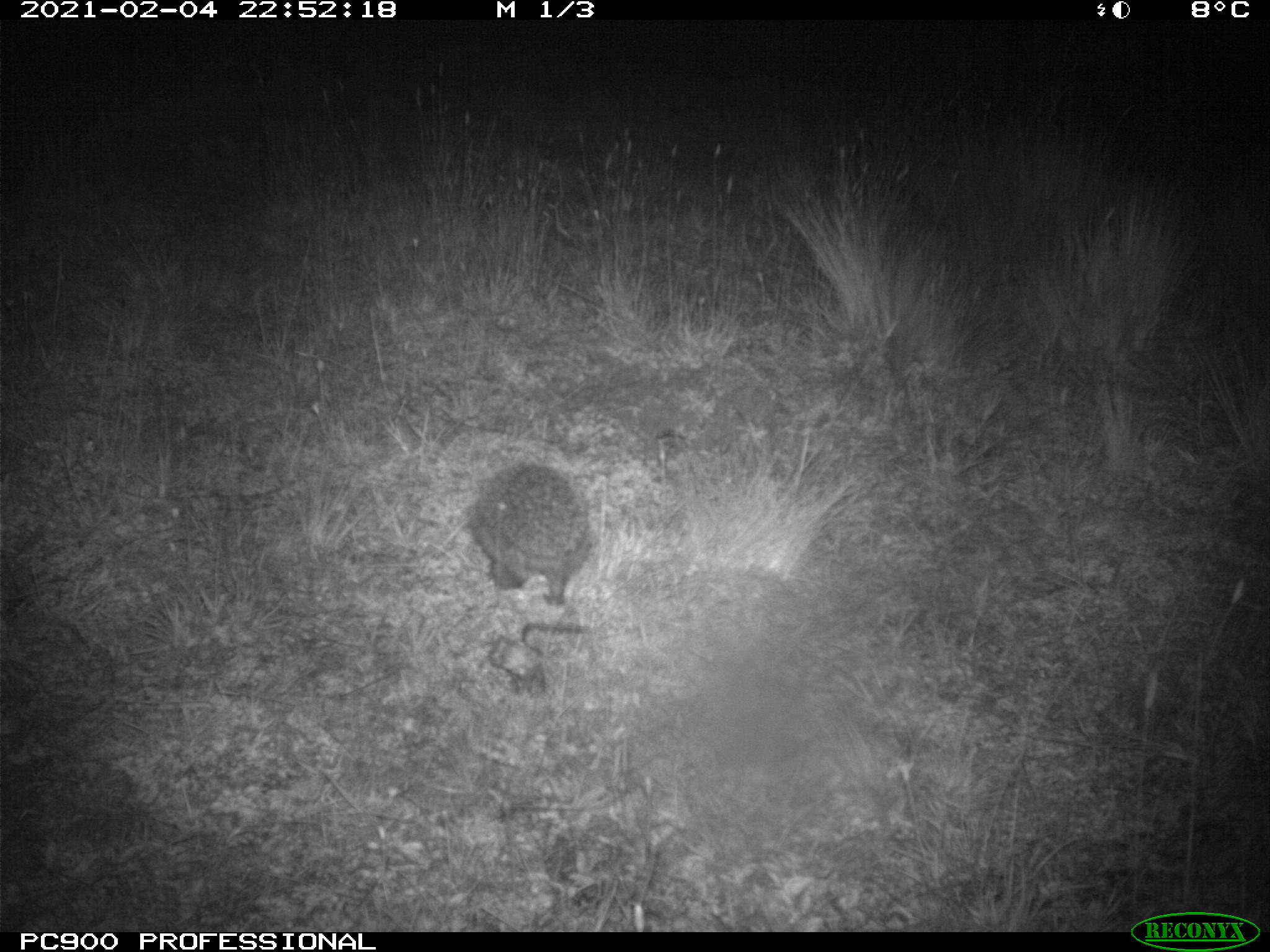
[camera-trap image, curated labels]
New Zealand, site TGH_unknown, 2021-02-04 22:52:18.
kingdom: Animalia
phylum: Chordata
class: Mammalia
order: Eulipotyphla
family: Erinaceidae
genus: Erinaceus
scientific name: Erinaceus europaeus europaeus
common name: european hedgehog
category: hedgehog